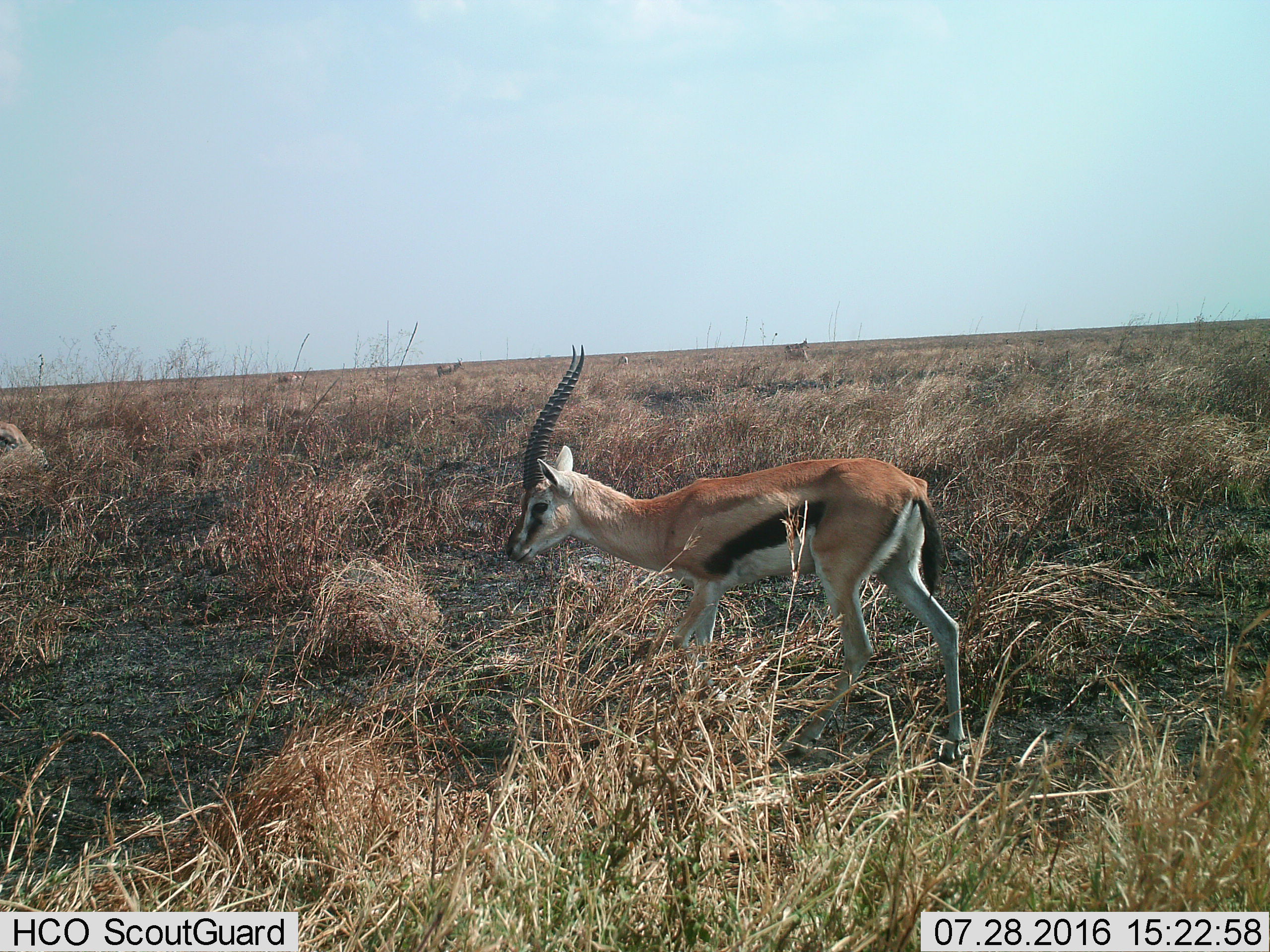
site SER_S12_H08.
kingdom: Animalia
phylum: Chordata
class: Mammalia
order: Artiodactyla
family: Bovidae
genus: Eudorcas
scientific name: Eudorcas thomsonii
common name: thomson's gazelle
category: gazellethomsons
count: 1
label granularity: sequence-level